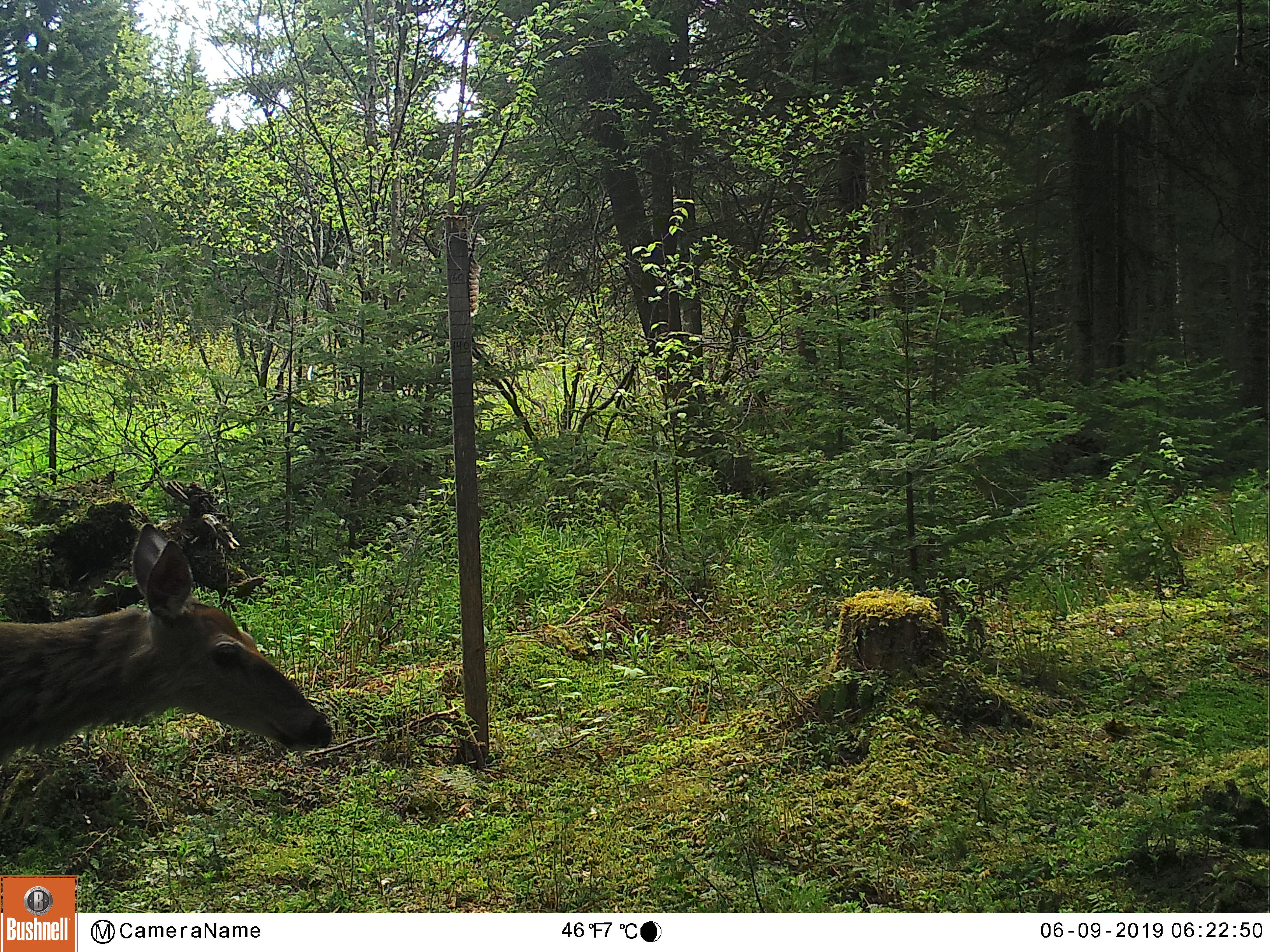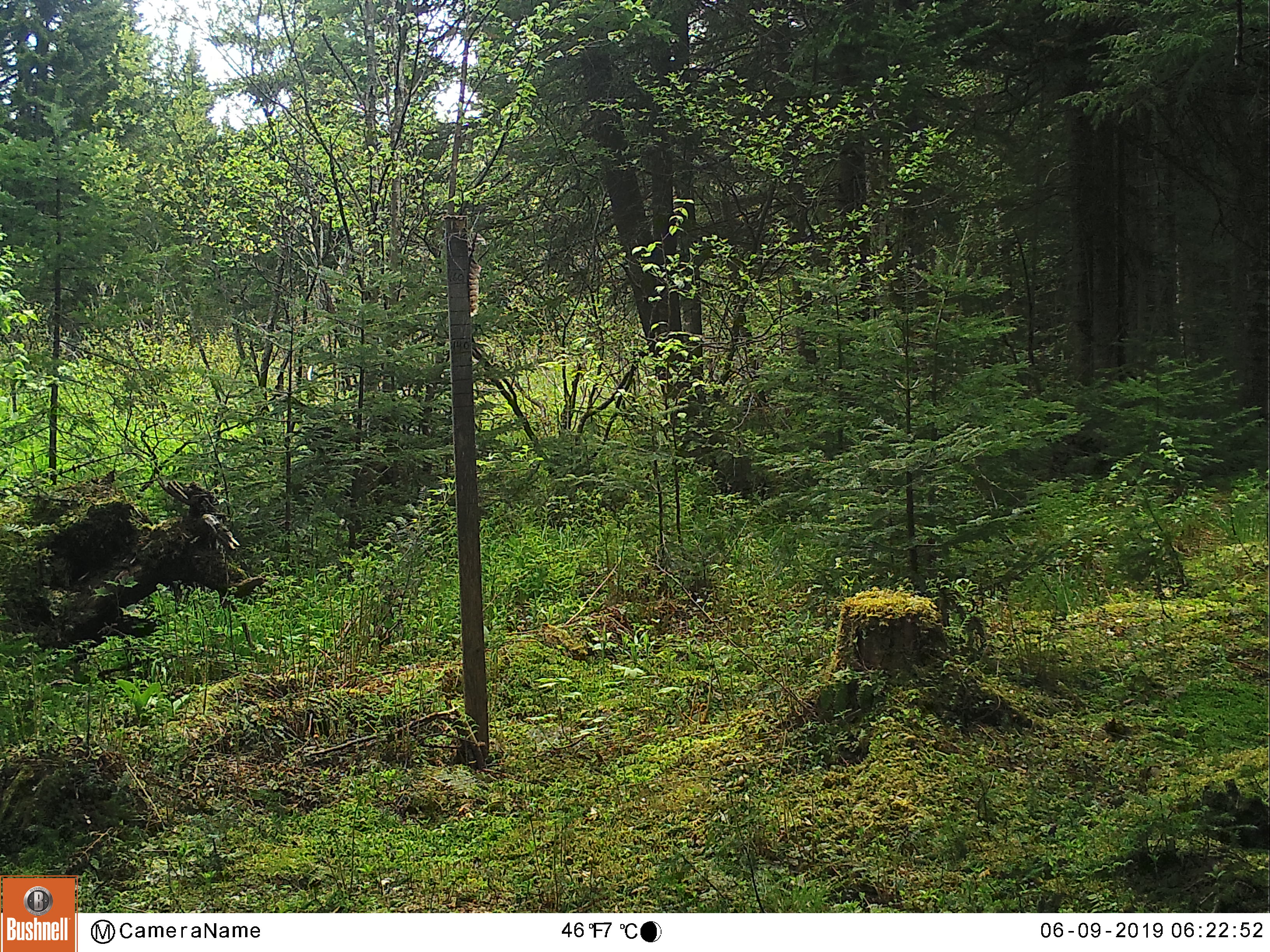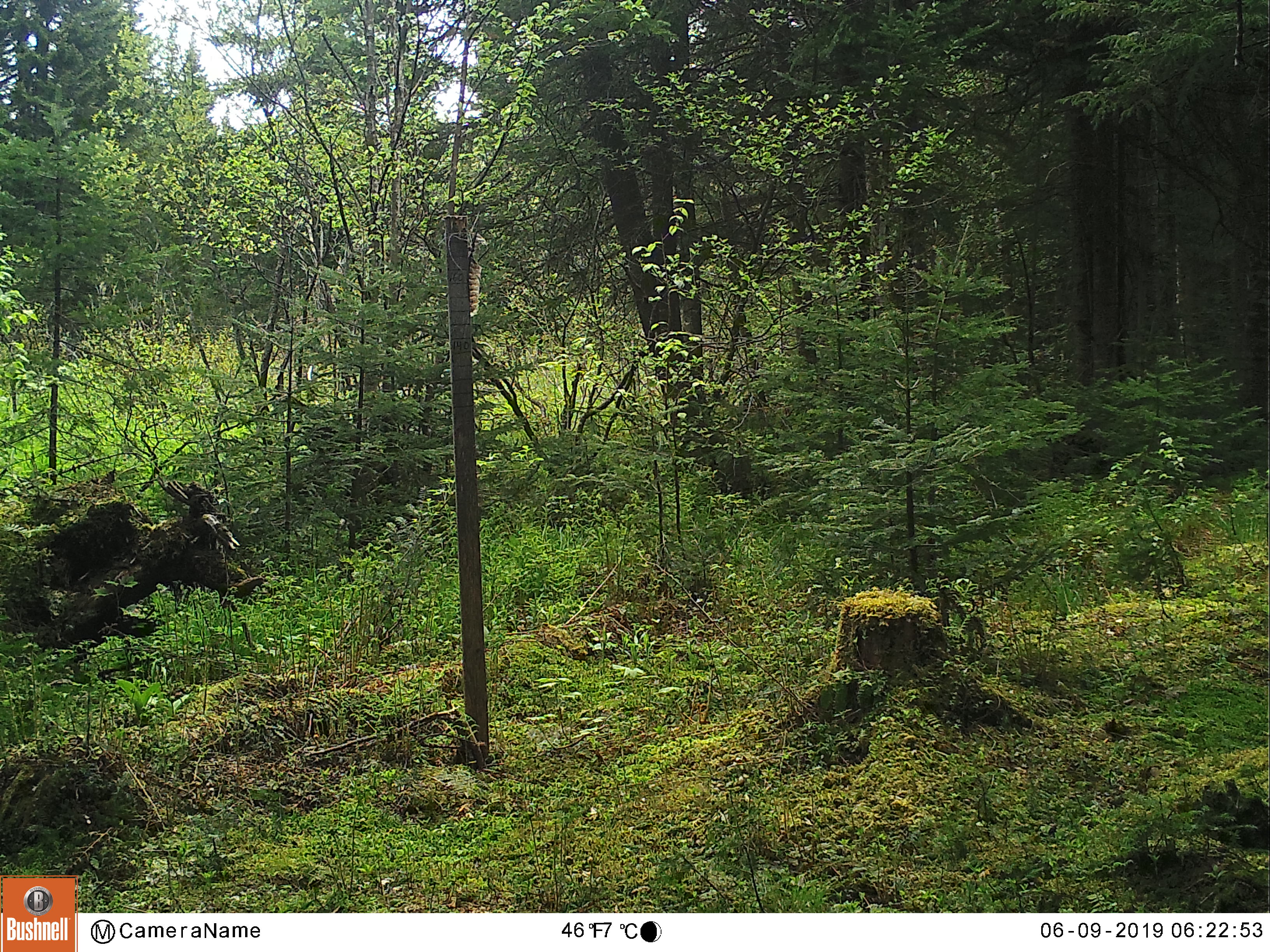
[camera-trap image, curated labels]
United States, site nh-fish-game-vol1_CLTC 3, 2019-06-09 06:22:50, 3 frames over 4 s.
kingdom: Animalia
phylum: Chordata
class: Mammalia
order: Artiodactyla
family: Cervidae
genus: Odocoileus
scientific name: Odocoileus virginianus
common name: white-tailed deer